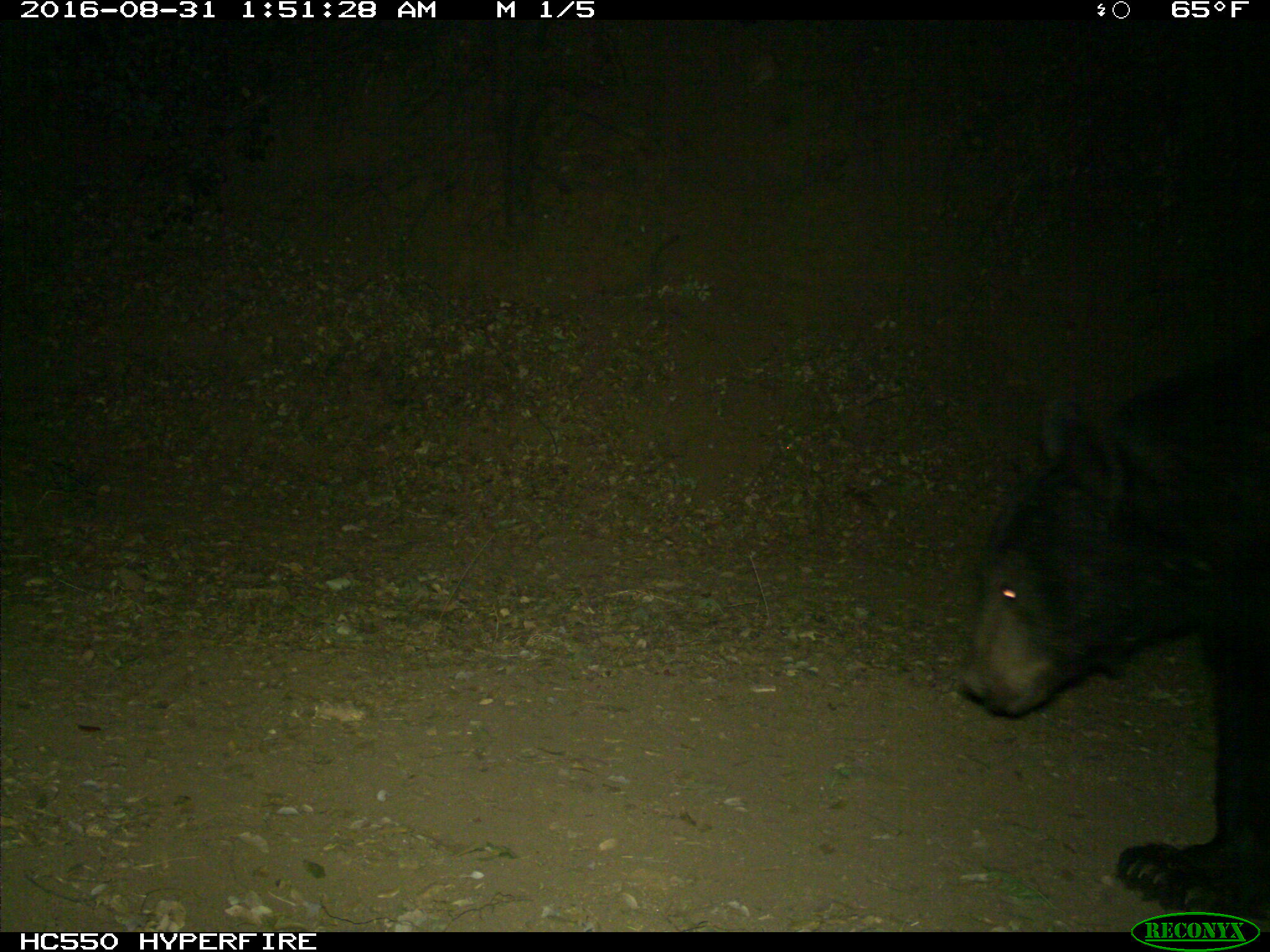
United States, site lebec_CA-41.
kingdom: Animalia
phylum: Chordata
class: Mammalia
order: Carnivora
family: Ursidae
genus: Ursus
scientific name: Ursus americanus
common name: american black bear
Ursus americanus (american black bear).